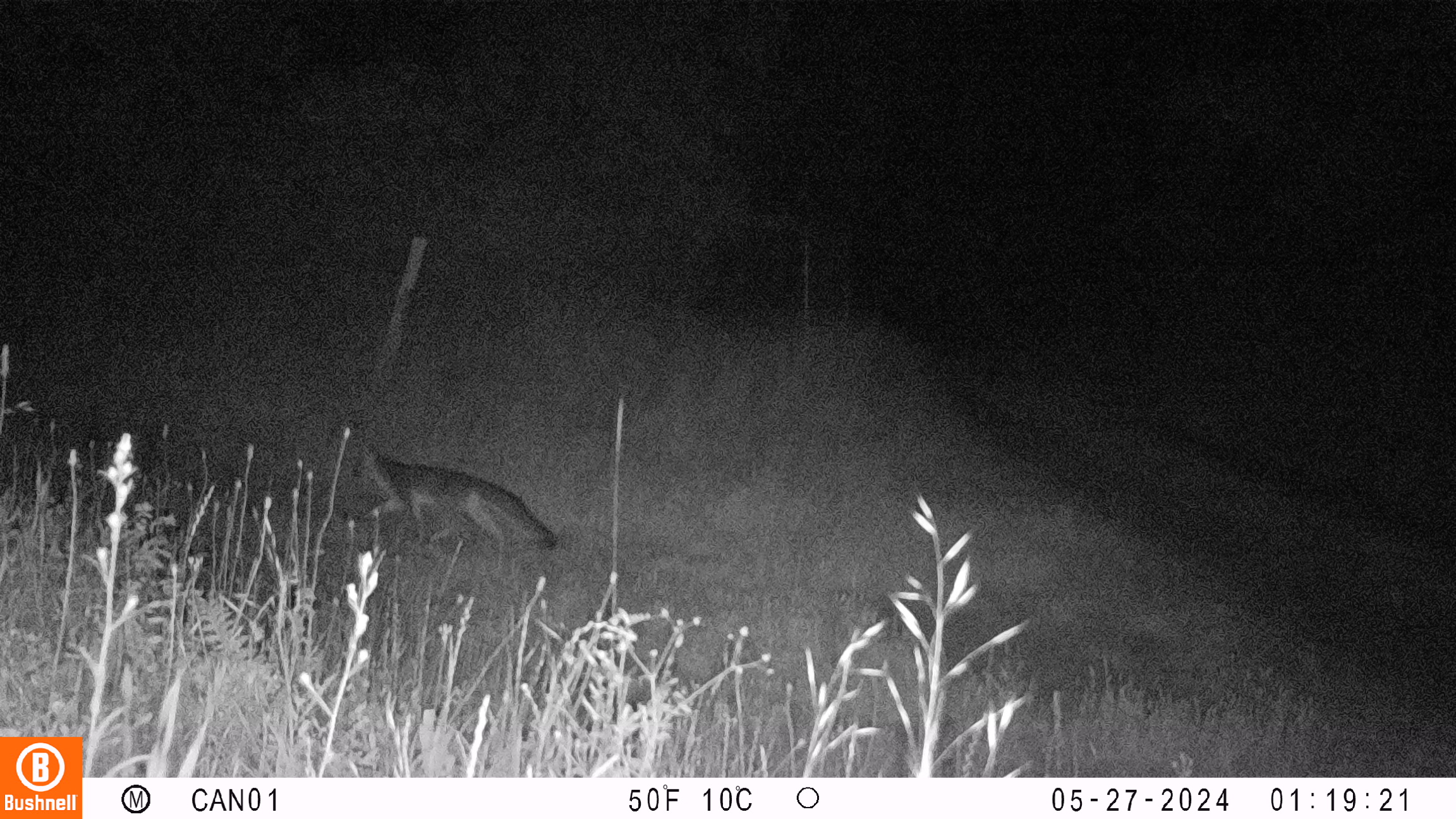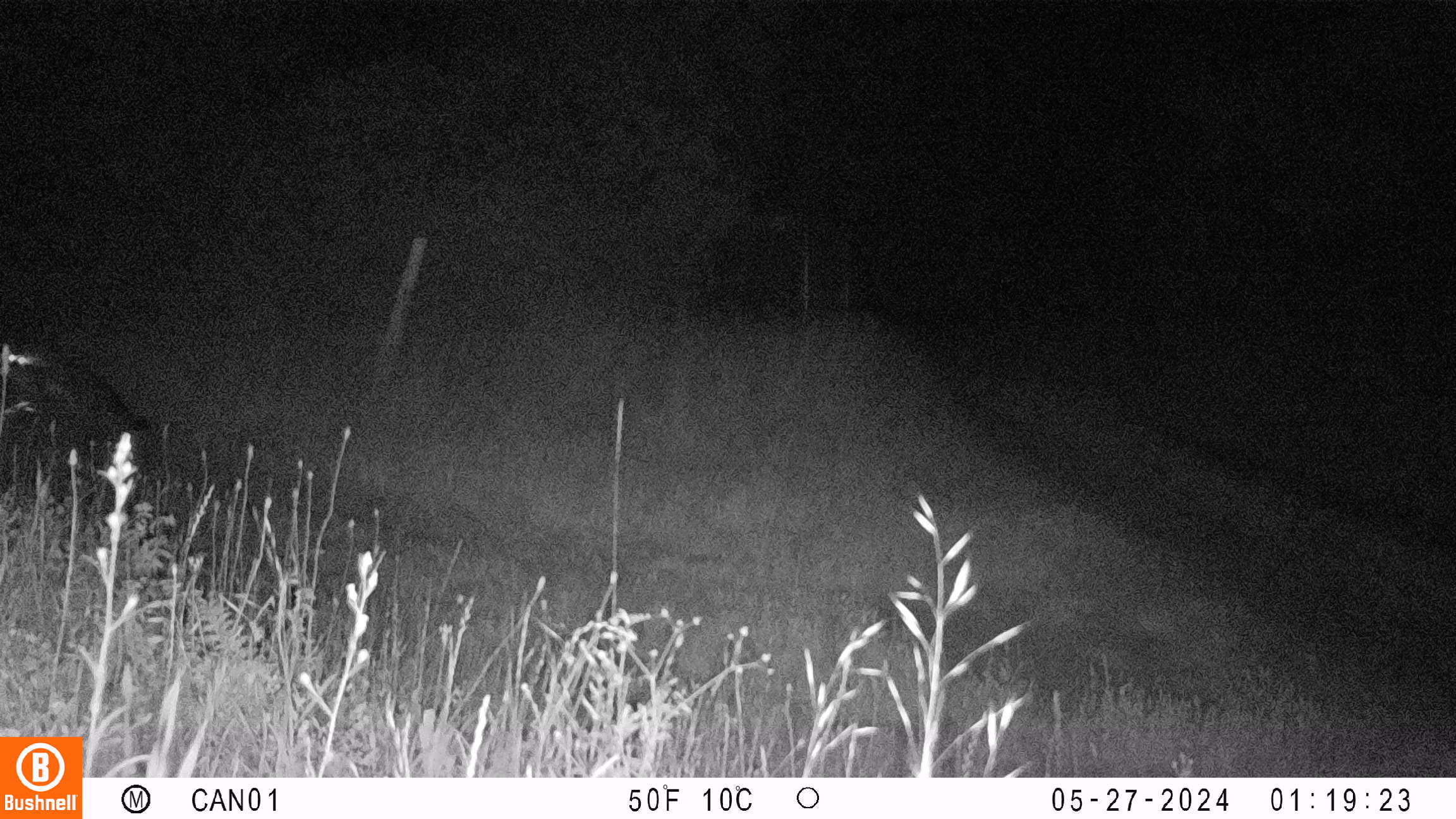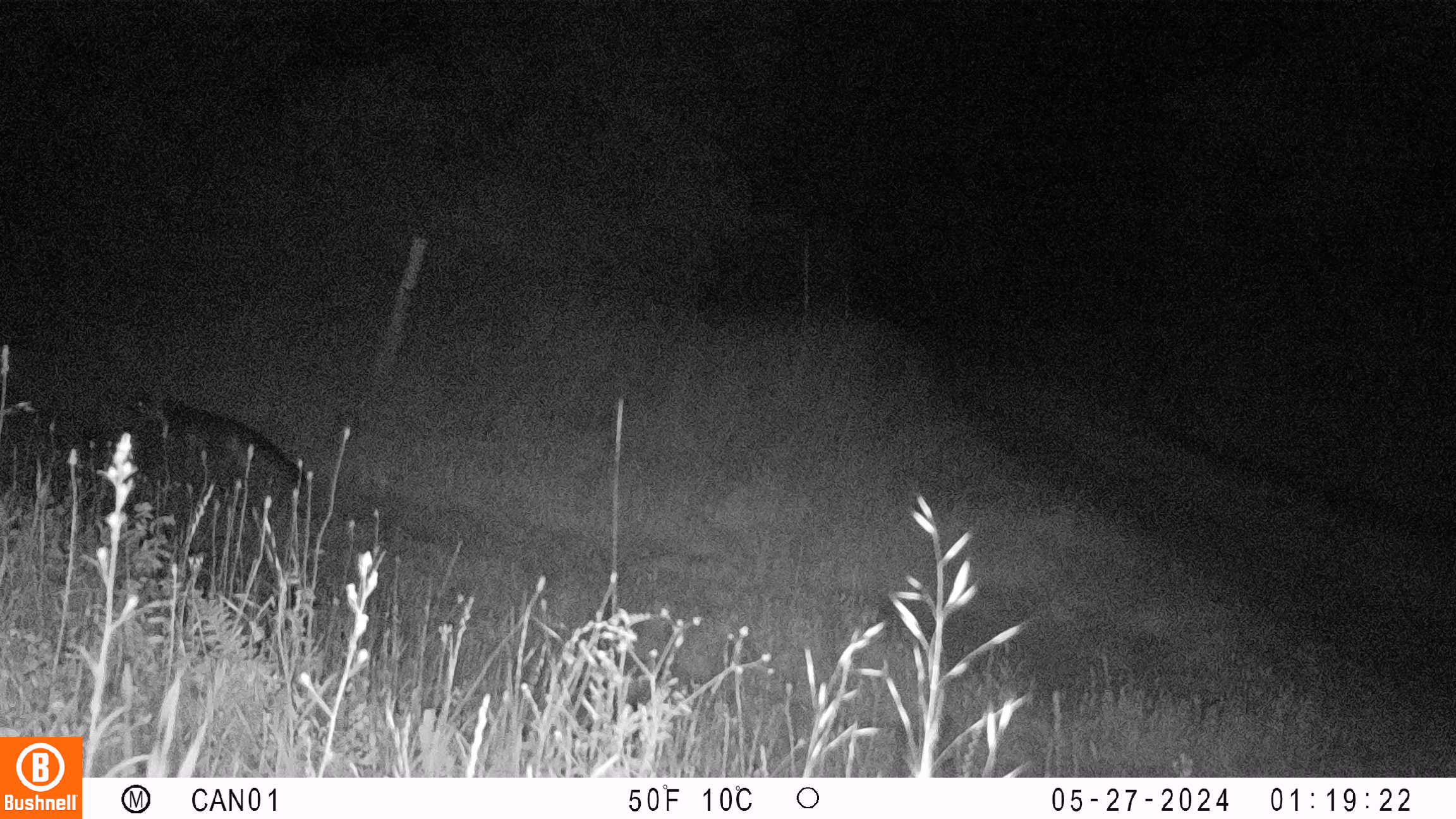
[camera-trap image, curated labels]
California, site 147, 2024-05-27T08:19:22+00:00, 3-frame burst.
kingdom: Animalia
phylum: Chordata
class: Mammalia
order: Carnivora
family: Canidae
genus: Urocyon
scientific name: Urocyon cinereoargenteus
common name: gray fox